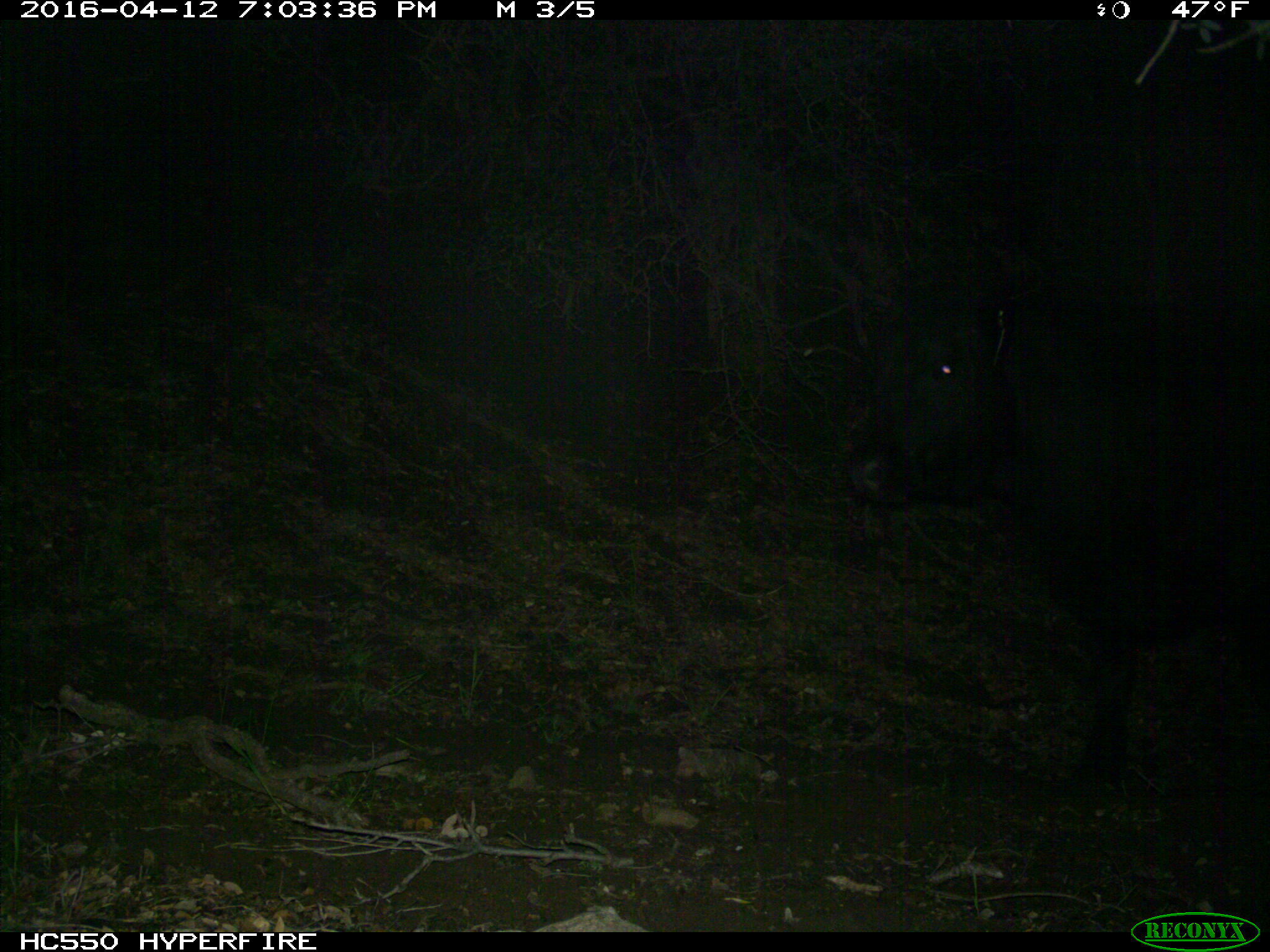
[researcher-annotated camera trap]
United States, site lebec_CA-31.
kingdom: Animalia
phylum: Chordata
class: Mammalia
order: Artiodactyla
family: Bovidae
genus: Bos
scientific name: Bos taurus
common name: domestic cow